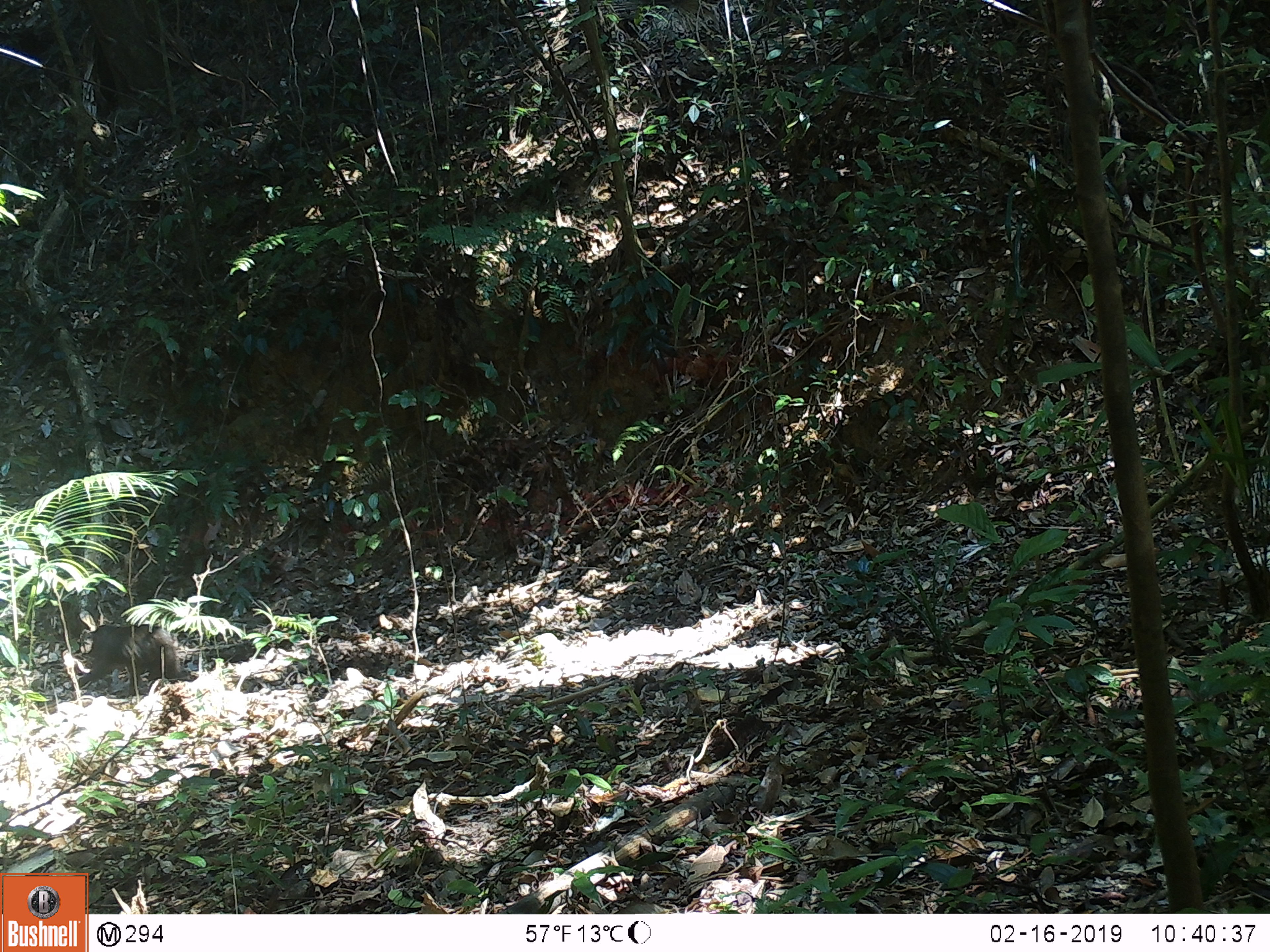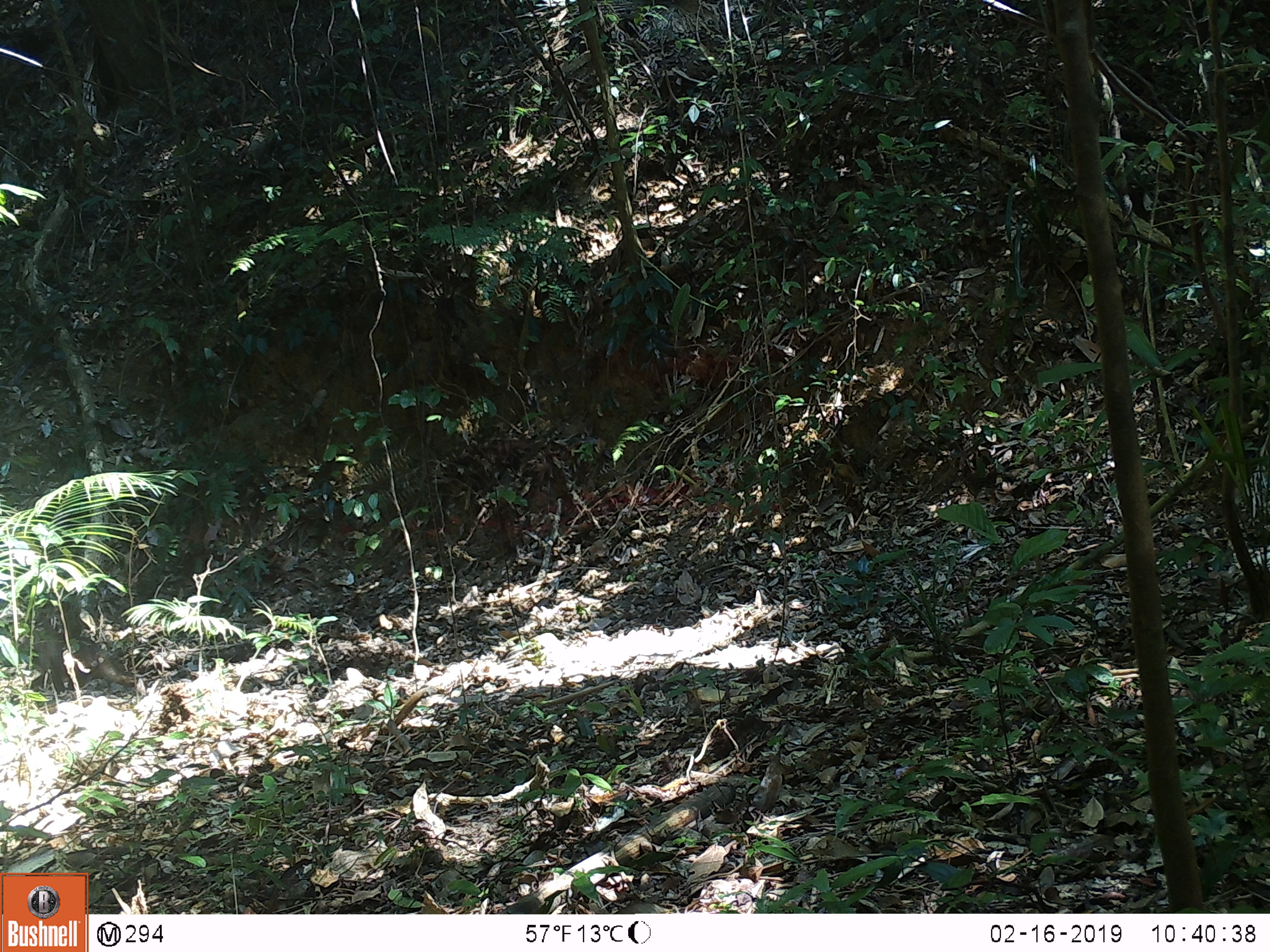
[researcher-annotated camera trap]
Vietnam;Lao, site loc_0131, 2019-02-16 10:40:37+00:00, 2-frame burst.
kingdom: Animalia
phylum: Chordata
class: Mammalia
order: Primates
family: Cercopithecidae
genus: Macaca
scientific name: Macaca arctoides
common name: stump-tailed macaque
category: stump tailed macaque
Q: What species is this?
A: Stump tailed macaque (stump-tailed macaque) (Macaca arctoides).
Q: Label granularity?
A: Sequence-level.